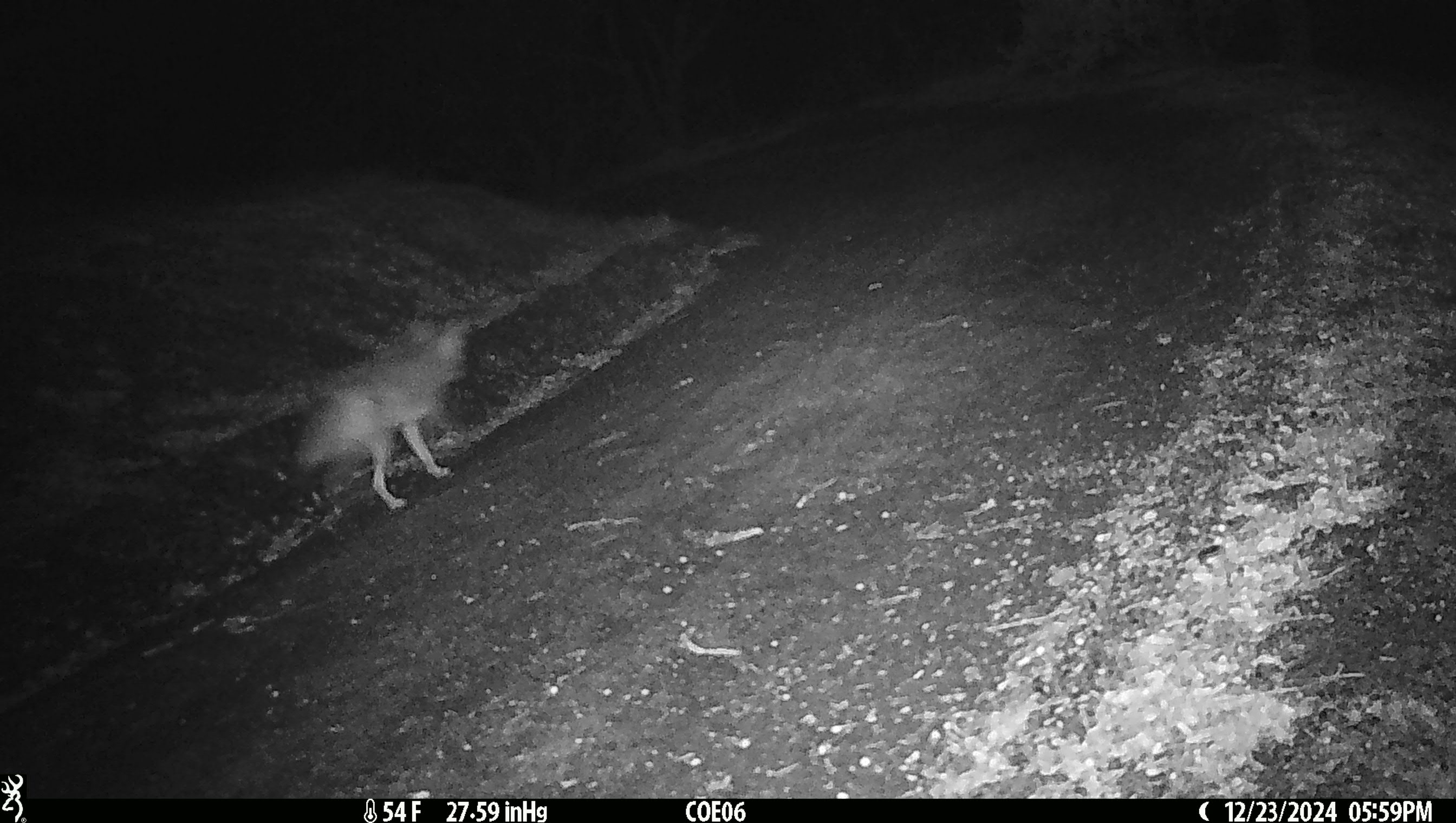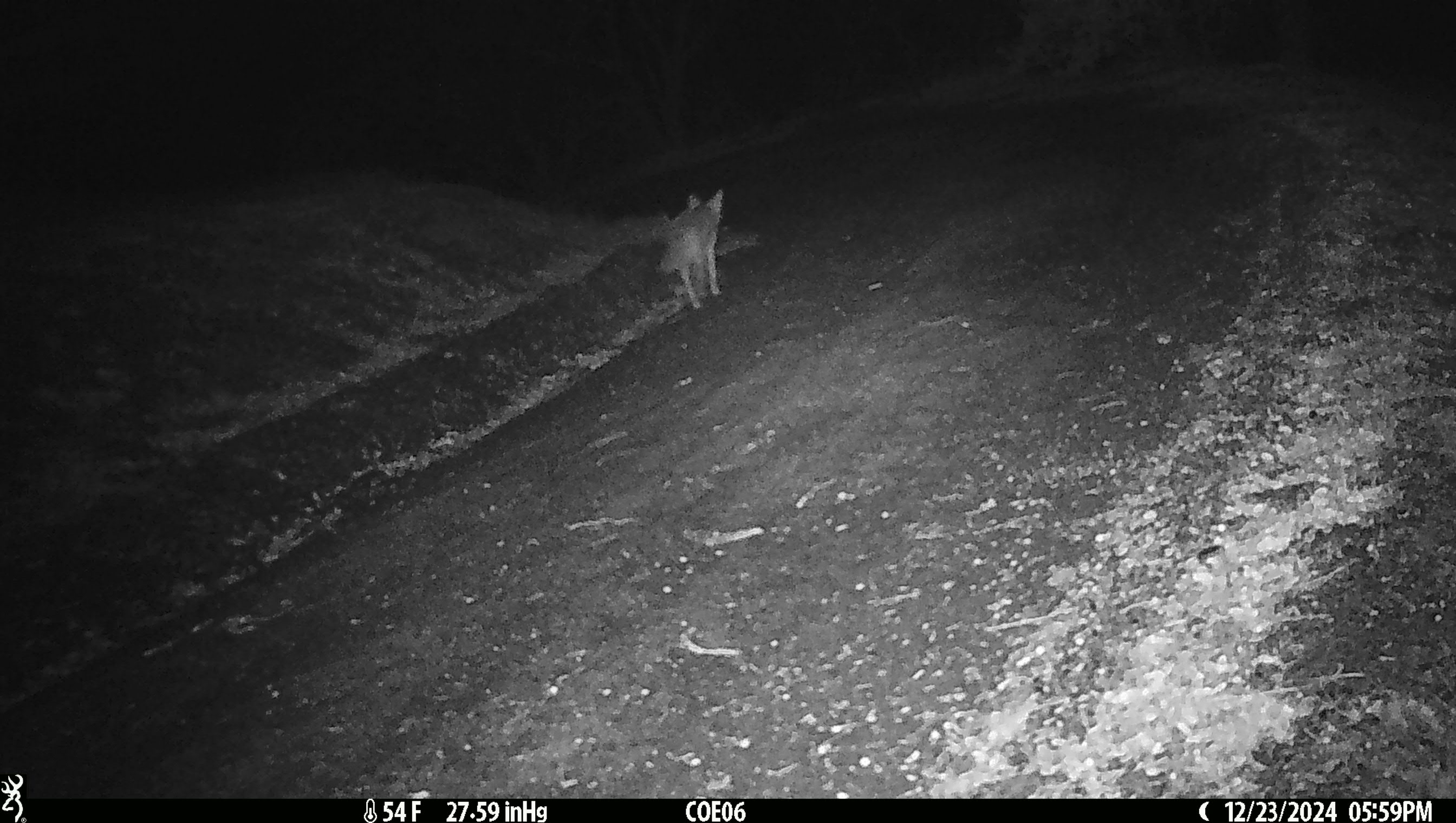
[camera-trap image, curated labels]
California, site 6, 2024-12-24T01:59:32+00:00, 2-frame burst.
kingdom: Animalia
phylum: Chordata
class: Mammalia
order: Carnivora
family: Canidae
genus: Canis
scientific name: Canis latrans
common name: coyote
Coyote (Canis latrans).